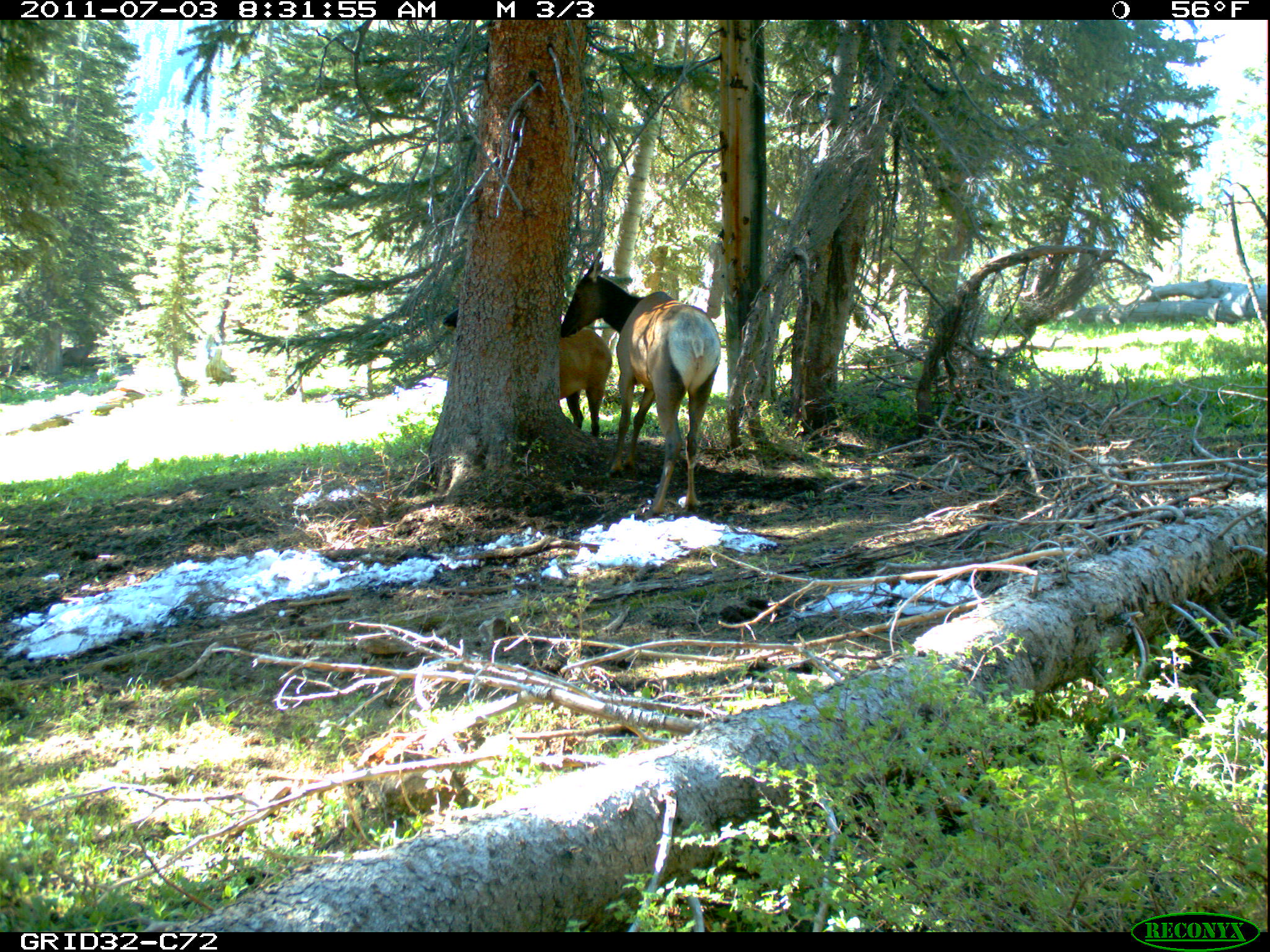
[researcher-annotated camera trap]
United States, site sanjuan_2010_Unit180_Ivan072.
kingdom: Animalia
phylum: Chordata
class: Mammalia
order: Artiodactyla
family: Cervidae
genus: Cervus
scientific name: Cervus elaphus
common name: red deer